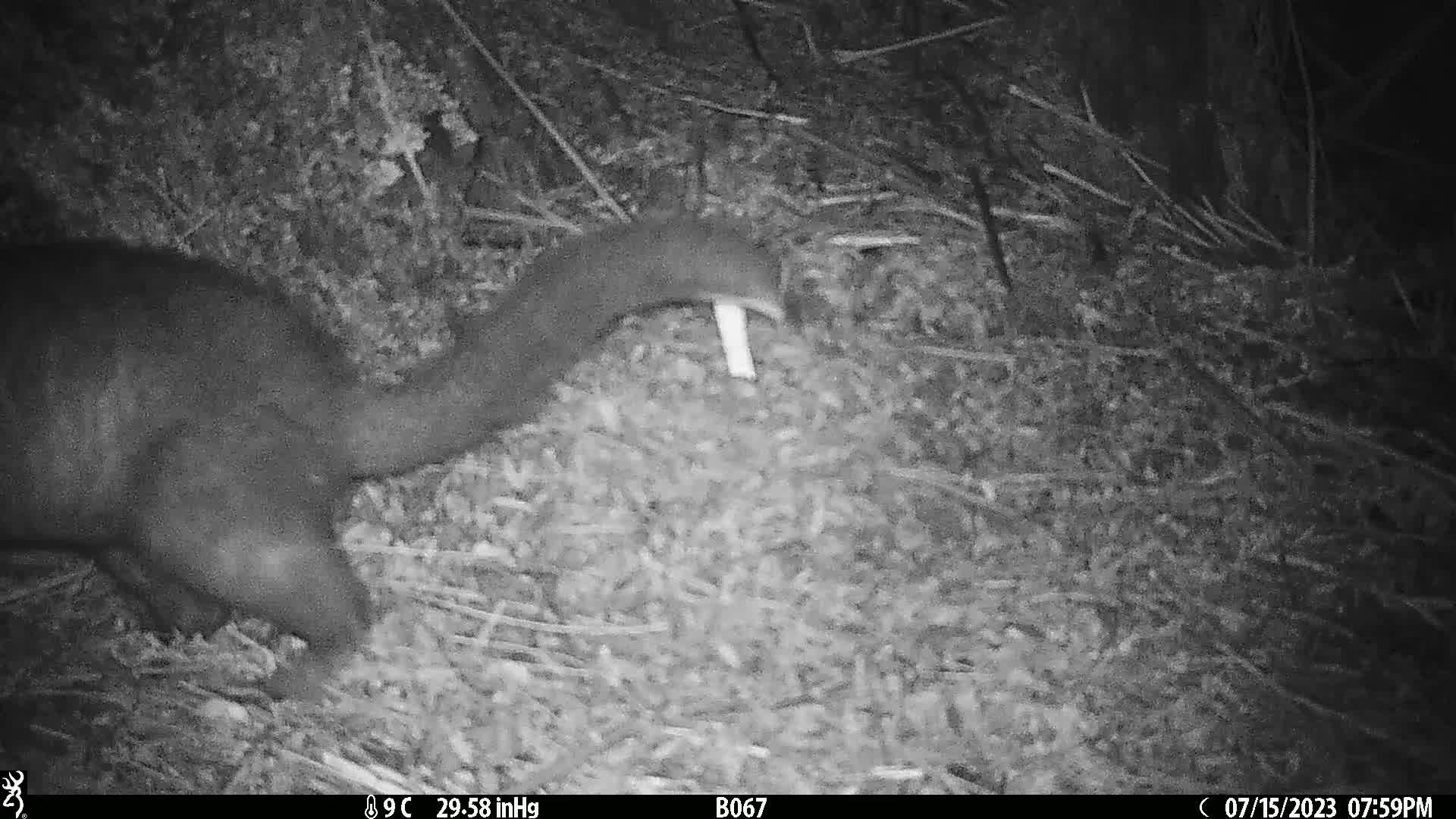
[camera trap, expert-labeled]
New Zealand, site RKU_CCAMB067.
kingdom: Animalia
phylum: Chordata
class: Mammalia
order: Diprotodontia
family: Phalangeridae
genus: Trichosurus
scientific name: Trichosurus vulpecula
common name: common brushtail possum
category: possum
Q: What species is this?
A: Possum (common brushtail possum) (Trichosurus vulpecula).